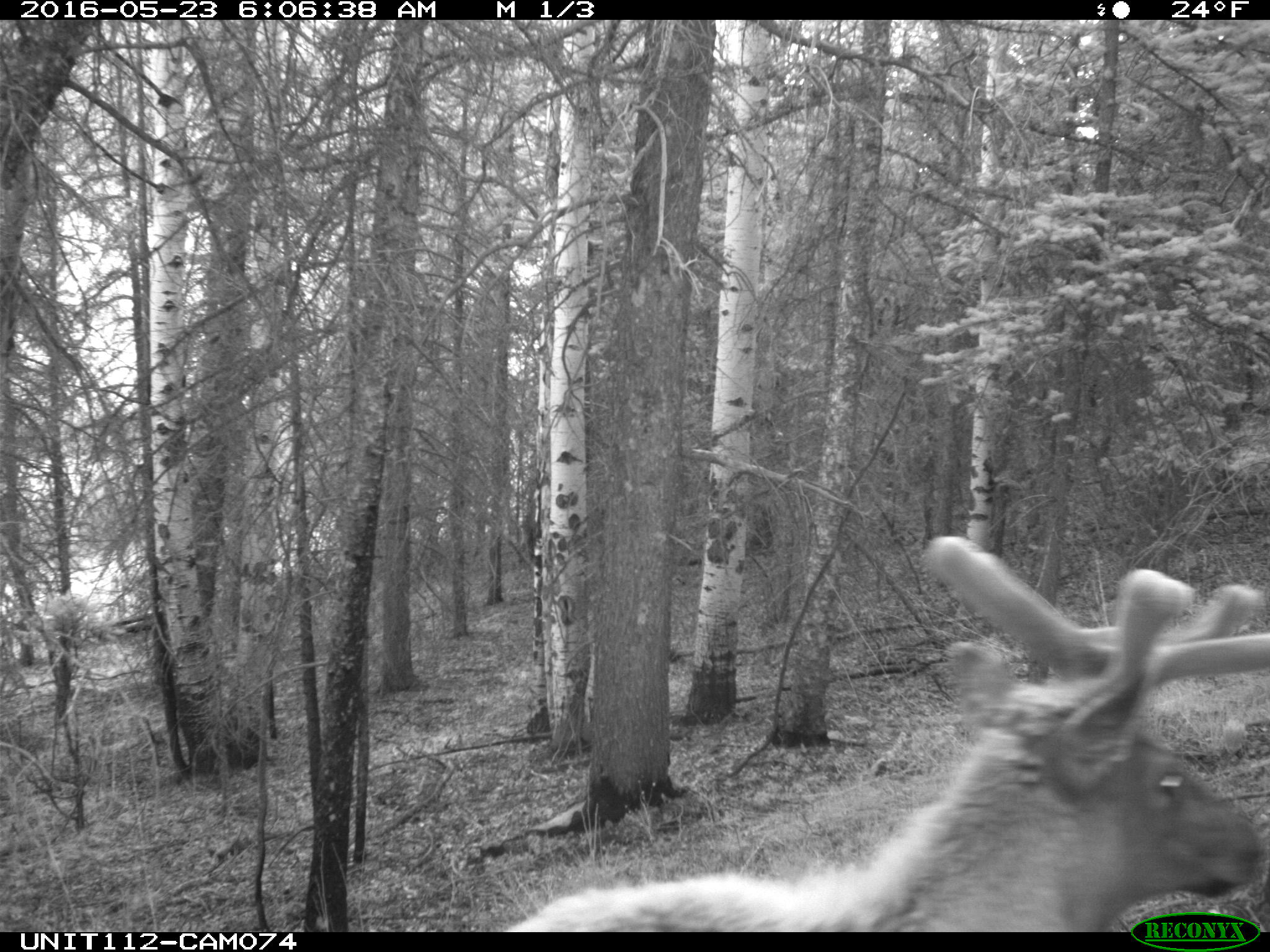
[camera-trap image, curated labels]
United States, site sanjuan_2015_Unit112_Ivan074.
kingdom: Animalia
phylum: Chordata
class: Mammalia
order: Artiodactyla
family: Cervidae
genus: Cervus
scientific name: Cervus elaphus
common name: red deer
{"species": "Cervus elaphus (red deer)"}